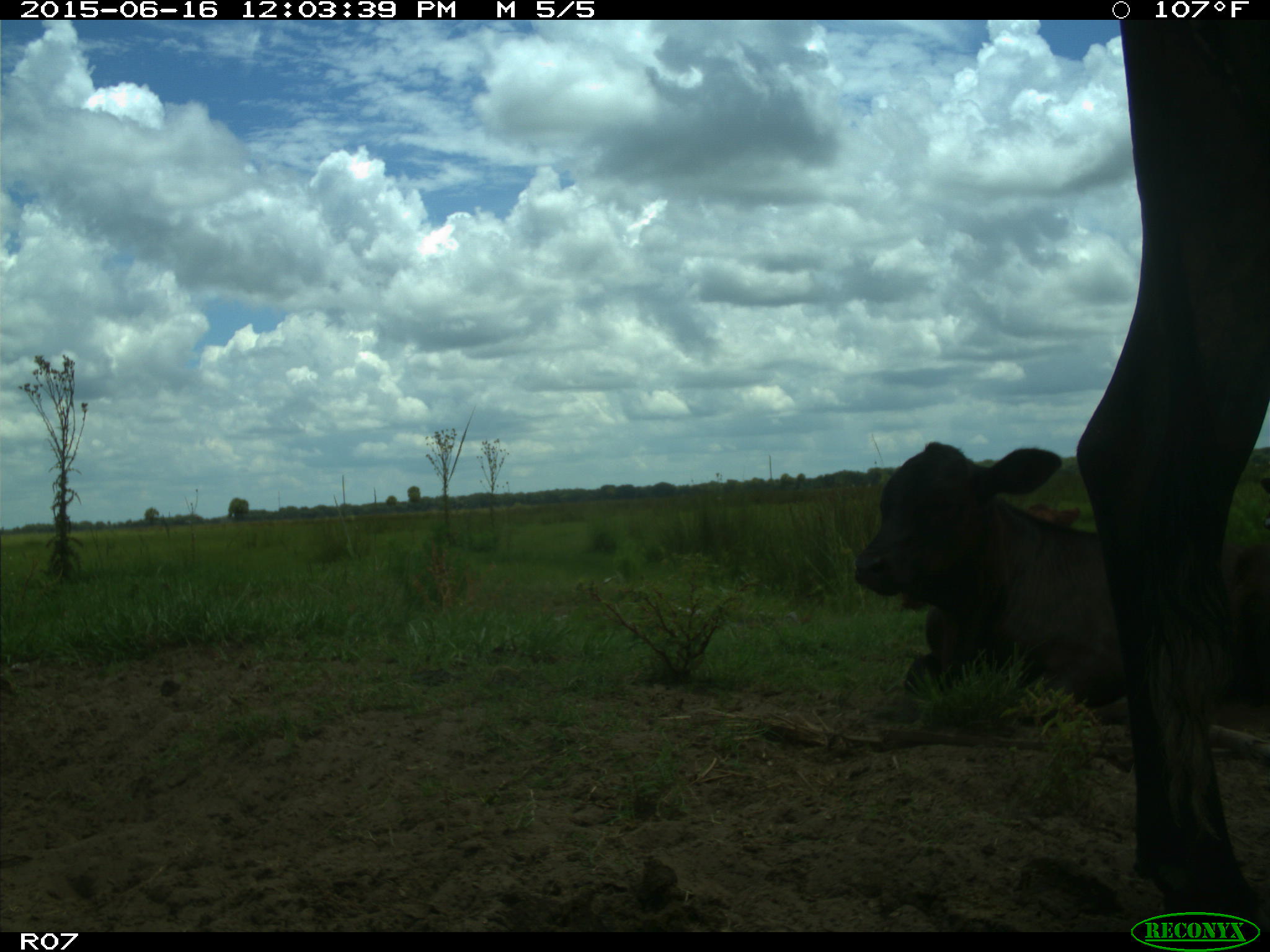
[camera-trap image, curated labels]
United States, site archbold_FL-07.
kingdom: Animalia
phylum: Chordata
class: Mammalia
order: Artiodactyla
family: Bovidae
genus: Bos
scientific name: Bos taurus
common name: domestic cow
Bos taurus (domestic cow).